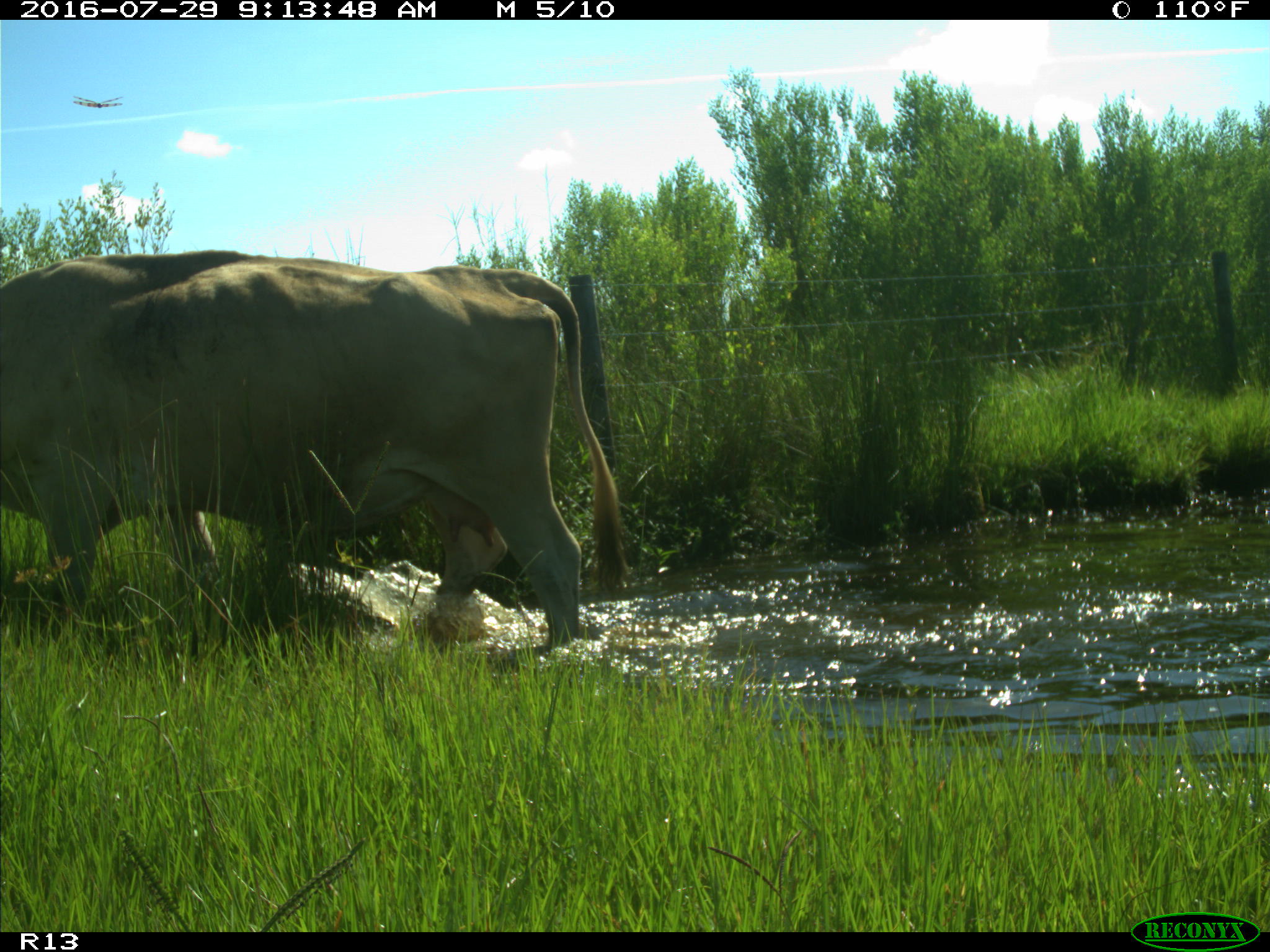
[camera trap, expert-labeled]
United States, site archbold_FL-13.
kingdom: Animalia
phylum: Chordata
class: Mammalia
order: Artiodactyla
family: Bovidae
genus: Bos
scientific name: Bos taurus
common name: domestic cow